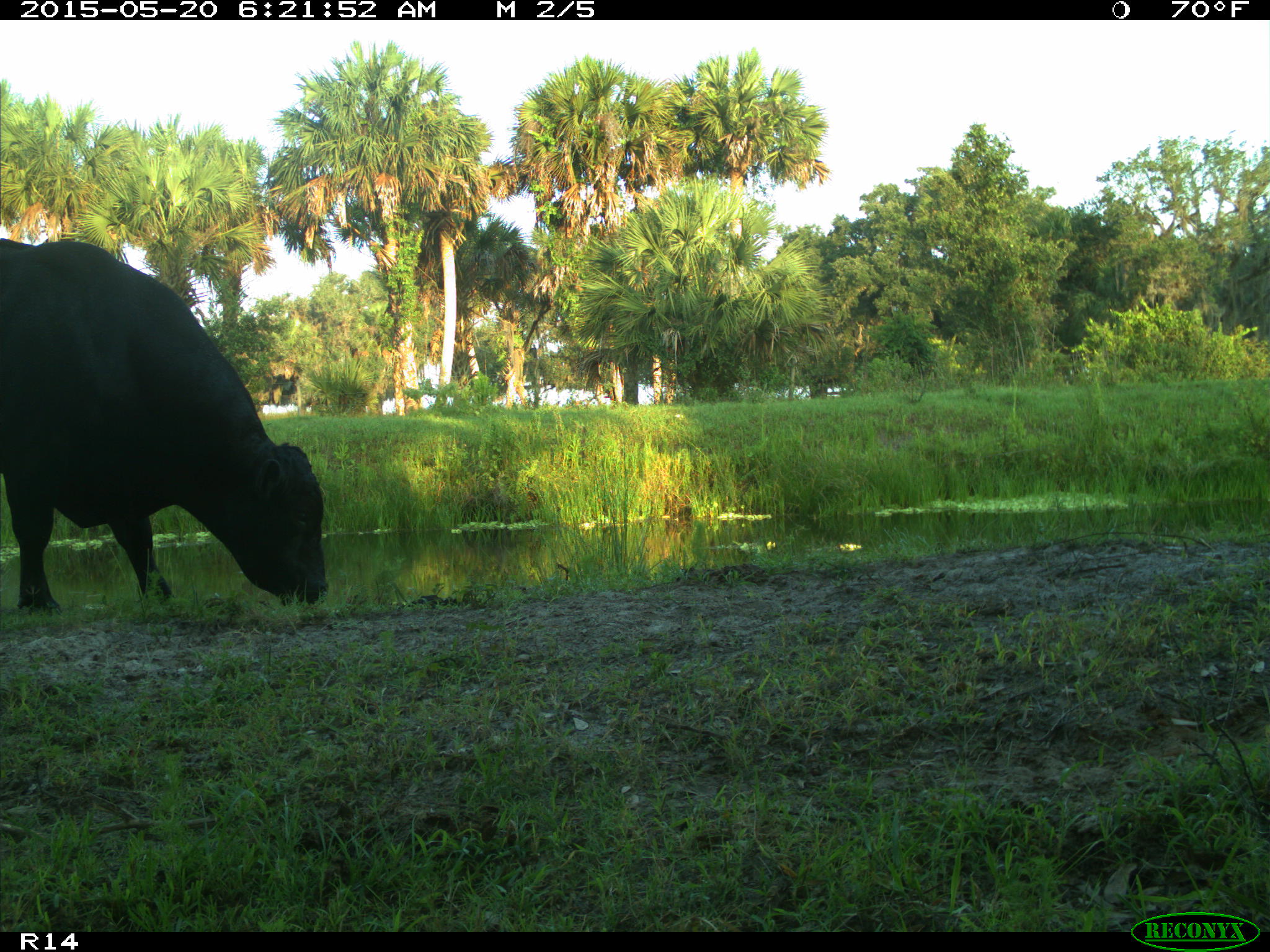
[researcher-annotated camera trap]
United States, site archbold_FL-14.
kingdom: Animalia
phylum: Chordata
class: Mammalia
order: Artiodactyla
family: Bovidae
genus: Bos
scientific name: Bos taurus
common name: domestic cow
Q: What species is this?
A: Bos taurus (domestic cow).